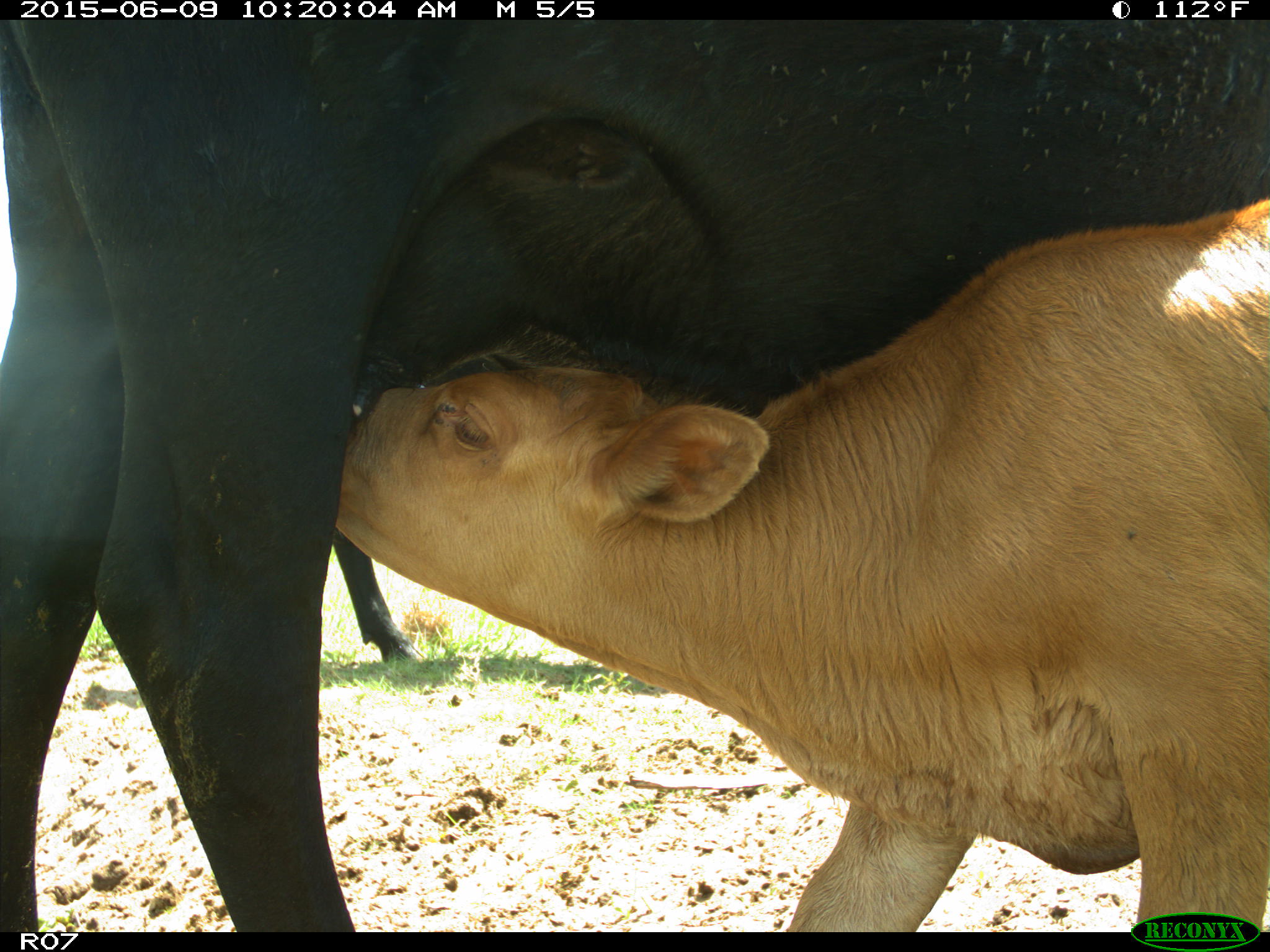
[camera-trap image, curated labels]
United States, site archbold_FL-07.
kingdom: Animalia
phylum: Chordata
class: Mammalia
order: Artiodactyla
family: Bovidae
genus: Bos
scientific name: Bos taurus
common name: domestic cow